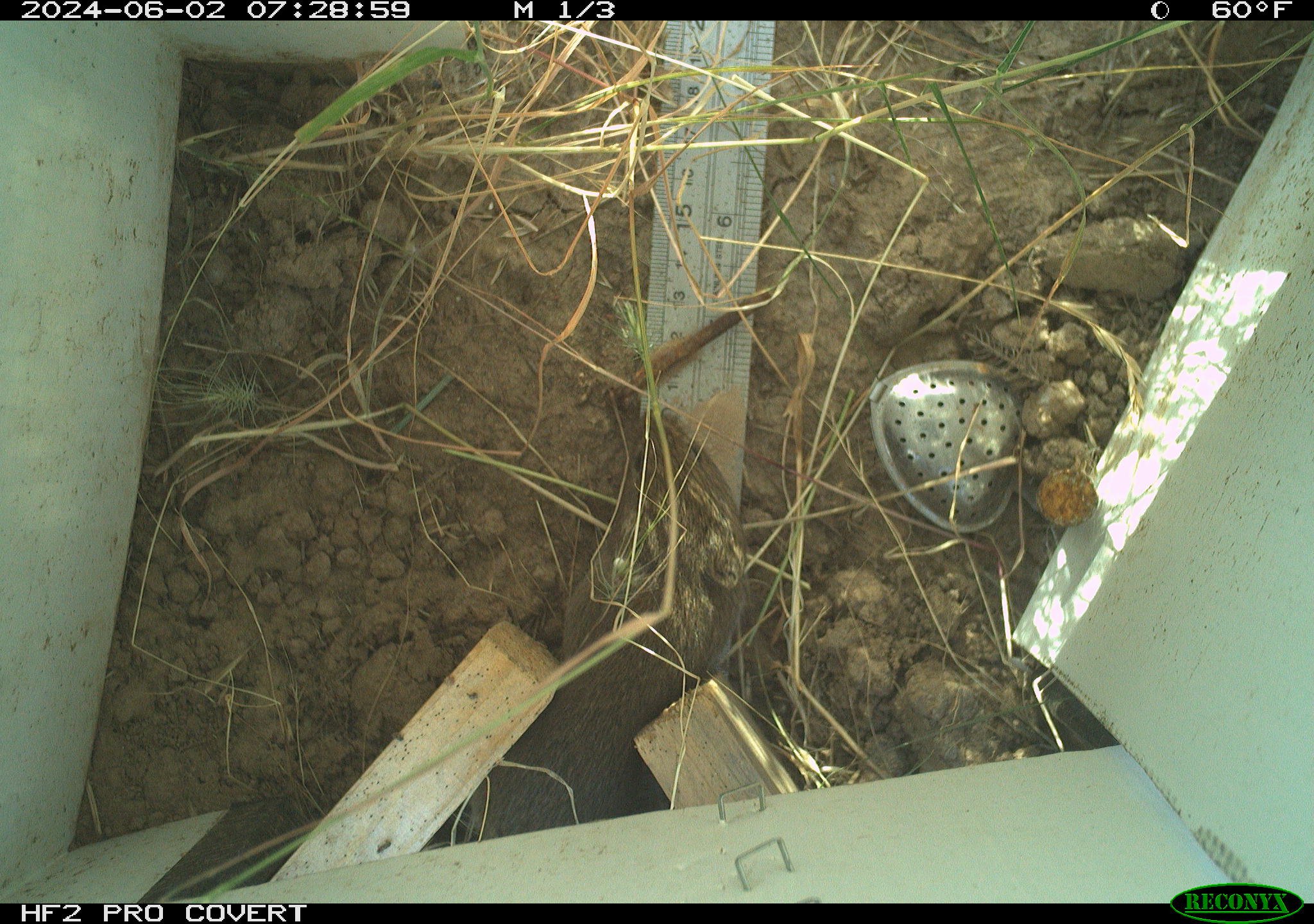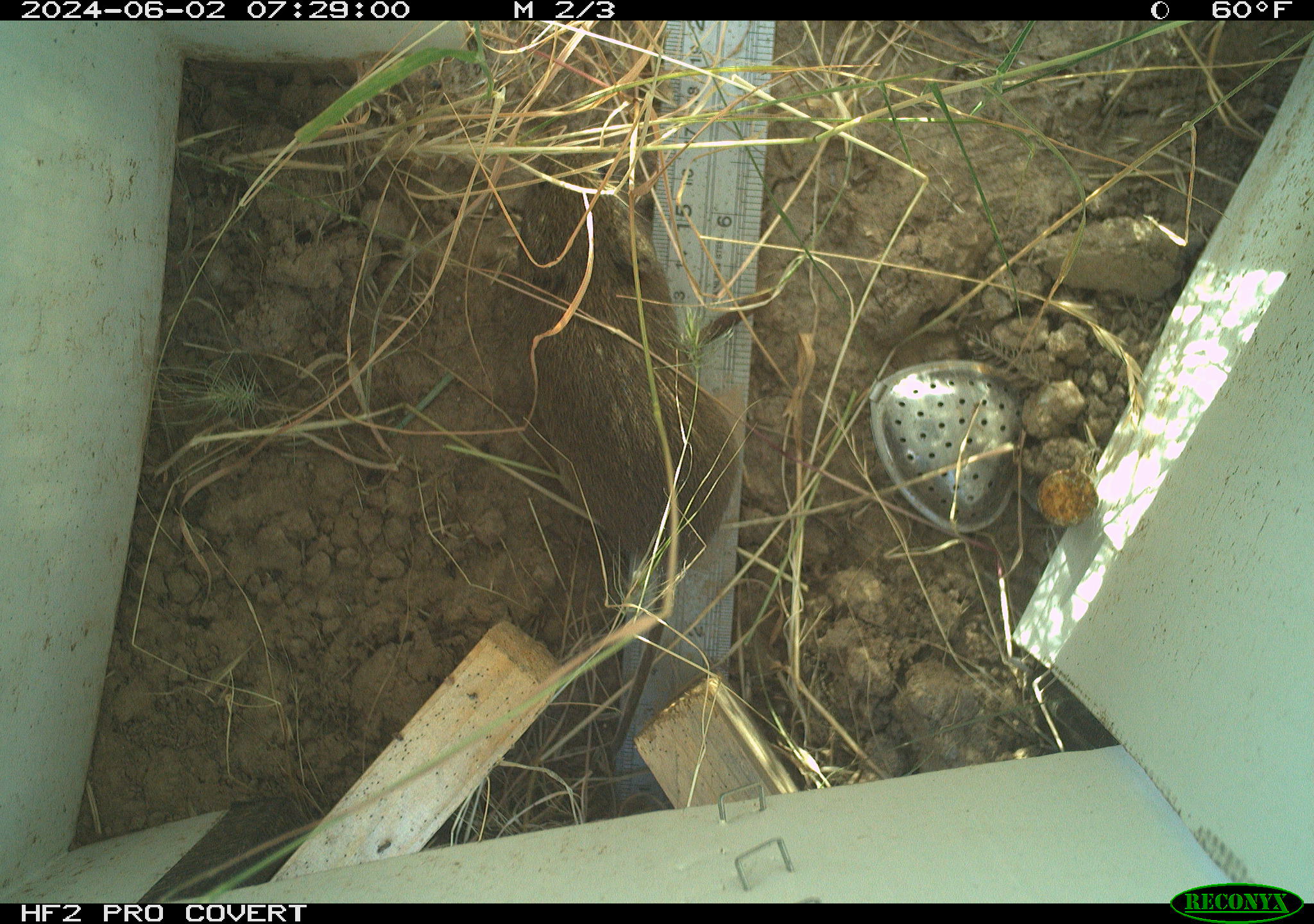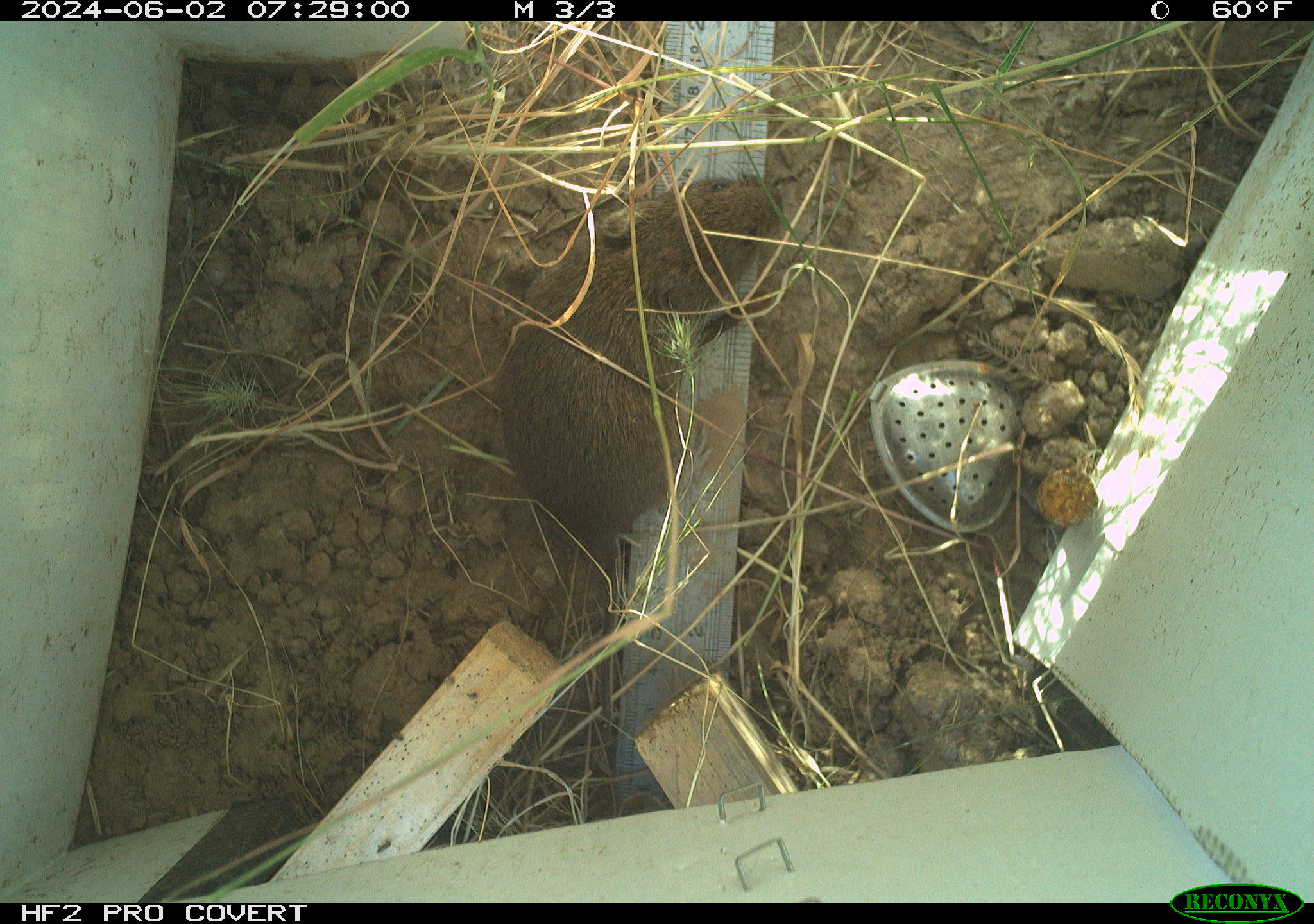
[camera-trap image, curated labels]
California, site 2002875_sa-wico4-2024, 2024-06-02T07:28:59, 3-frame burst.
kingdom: Animalia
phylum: Chordata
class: Mammalia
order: Rodentia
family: Cricetidae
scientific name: Arvicolinae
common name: voles, lemmings, and muskrats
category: arvicolinae subfamily